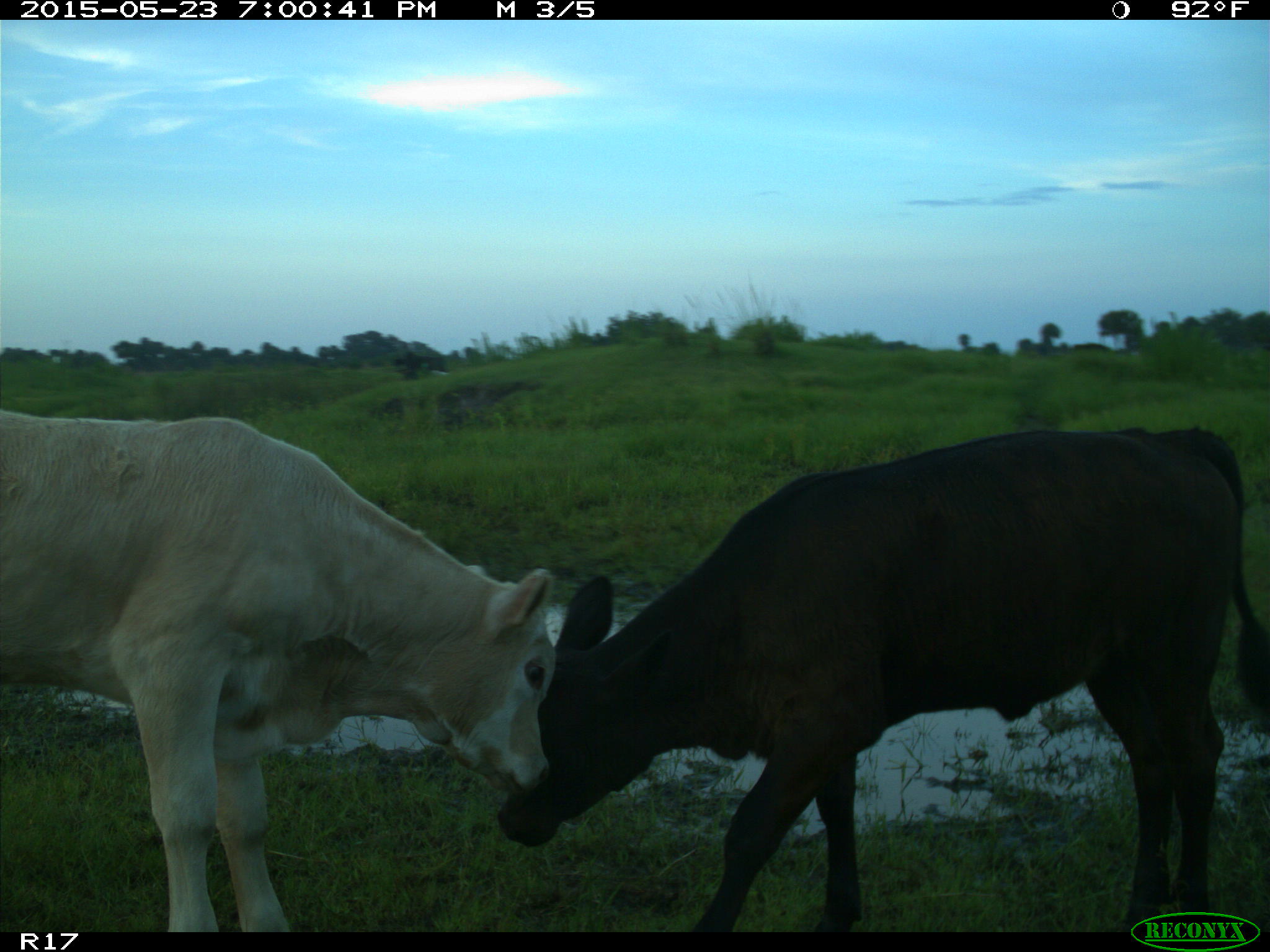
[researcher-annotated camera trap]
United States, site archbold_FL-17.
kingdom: Animalia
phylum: Chordata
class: Mammalia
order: Artiodactyla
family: Bovidae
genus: Bos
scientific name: Bos taurus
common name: domestic cow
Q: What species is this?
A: Bos taurus (domestic cow).